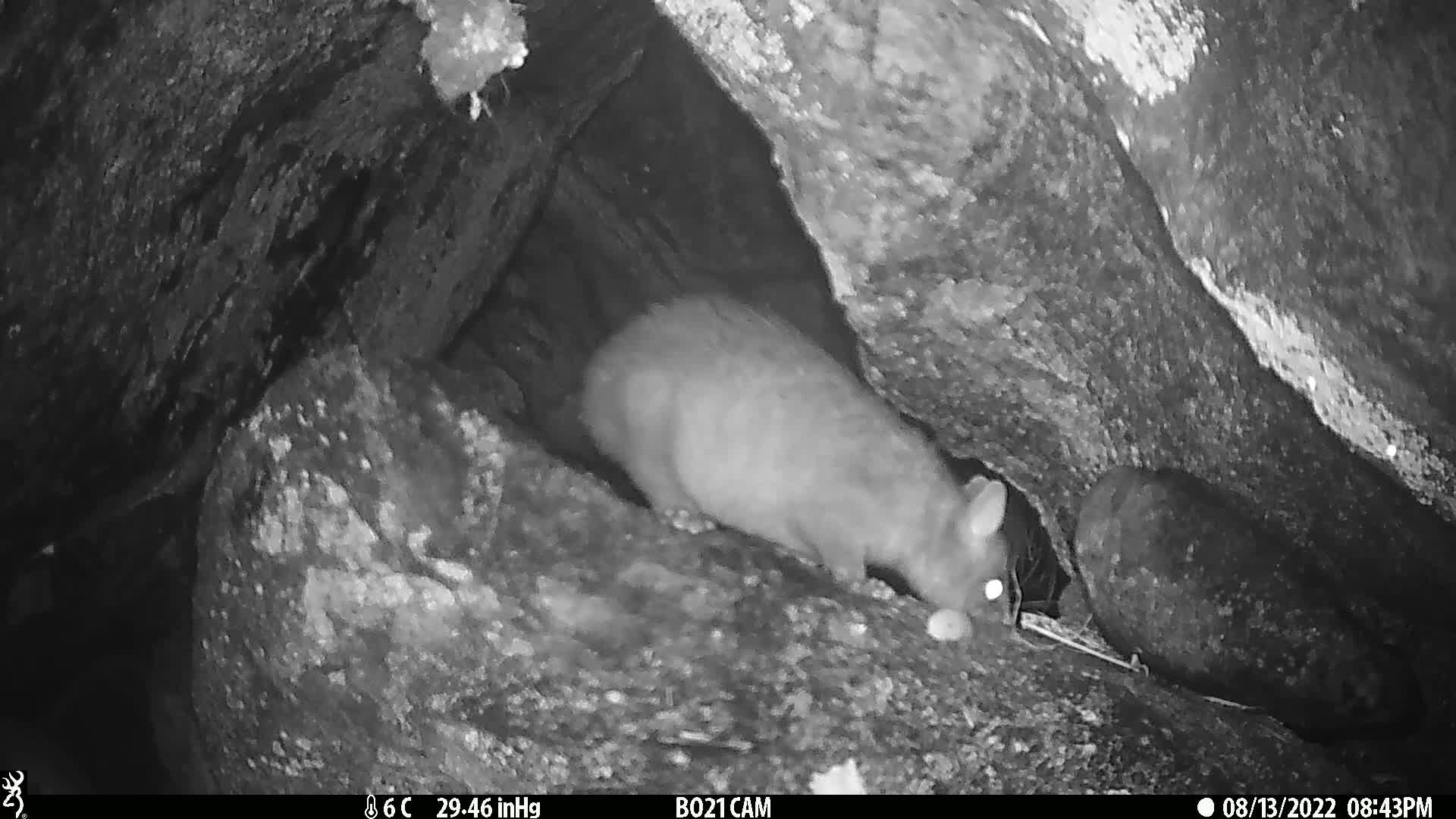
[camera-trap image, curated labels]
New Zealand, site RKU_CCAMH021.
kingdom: Animalia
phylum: Chordata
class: Mammalia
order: Diprotodontia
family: Phalangeridae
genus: Trichosurus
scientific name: Trichosurus vulpecula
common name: common brushtail possum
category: possum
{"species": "possum (common brushtail possum) (Trichosurus vulpecula)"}